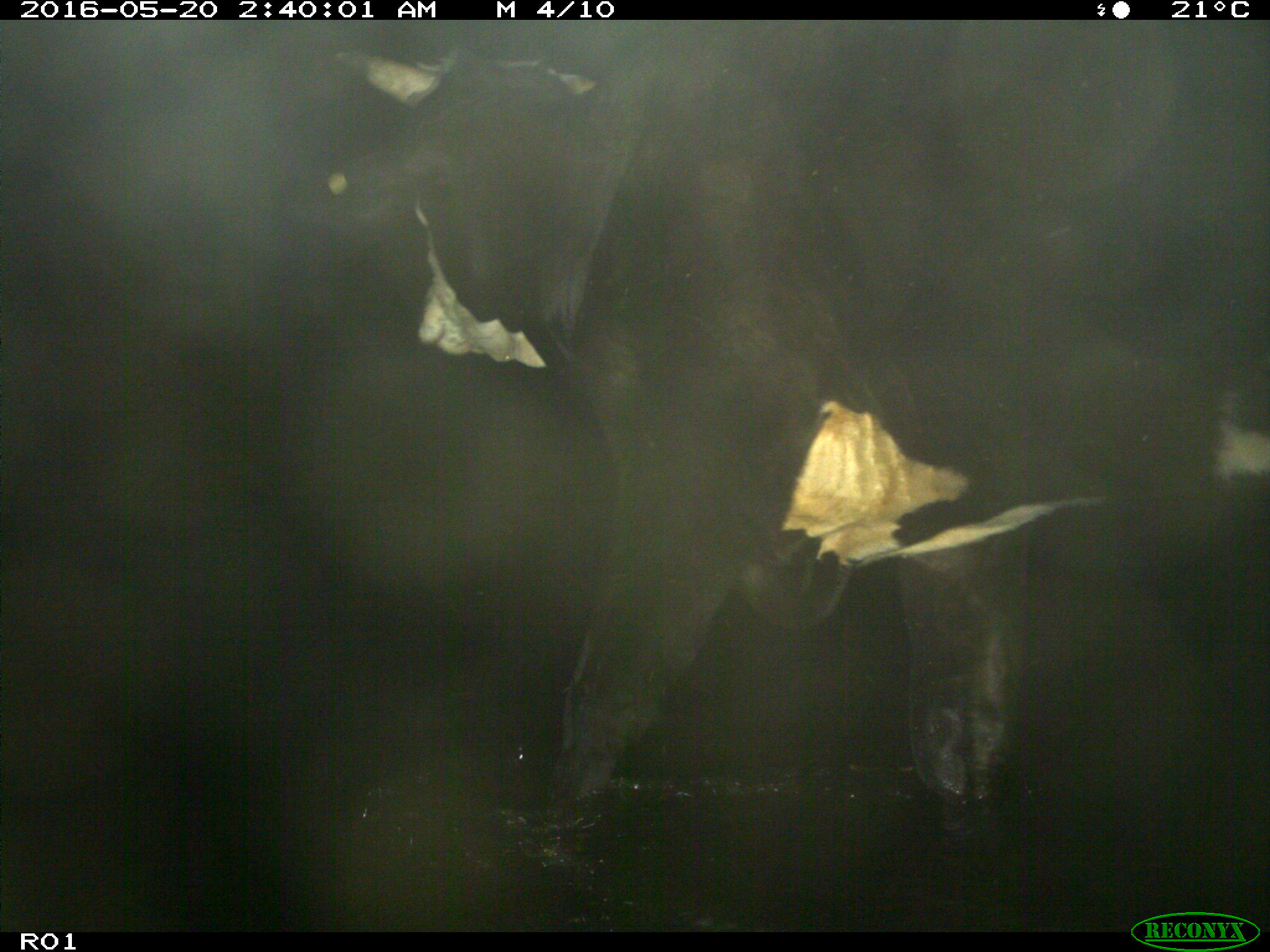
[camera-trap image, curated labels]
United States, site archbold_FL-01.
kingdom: Animalia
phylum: Chordata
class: Mammalia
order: Artiodactyla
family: Bovidae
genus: Bos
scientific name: Bos taurus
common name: domestic cow